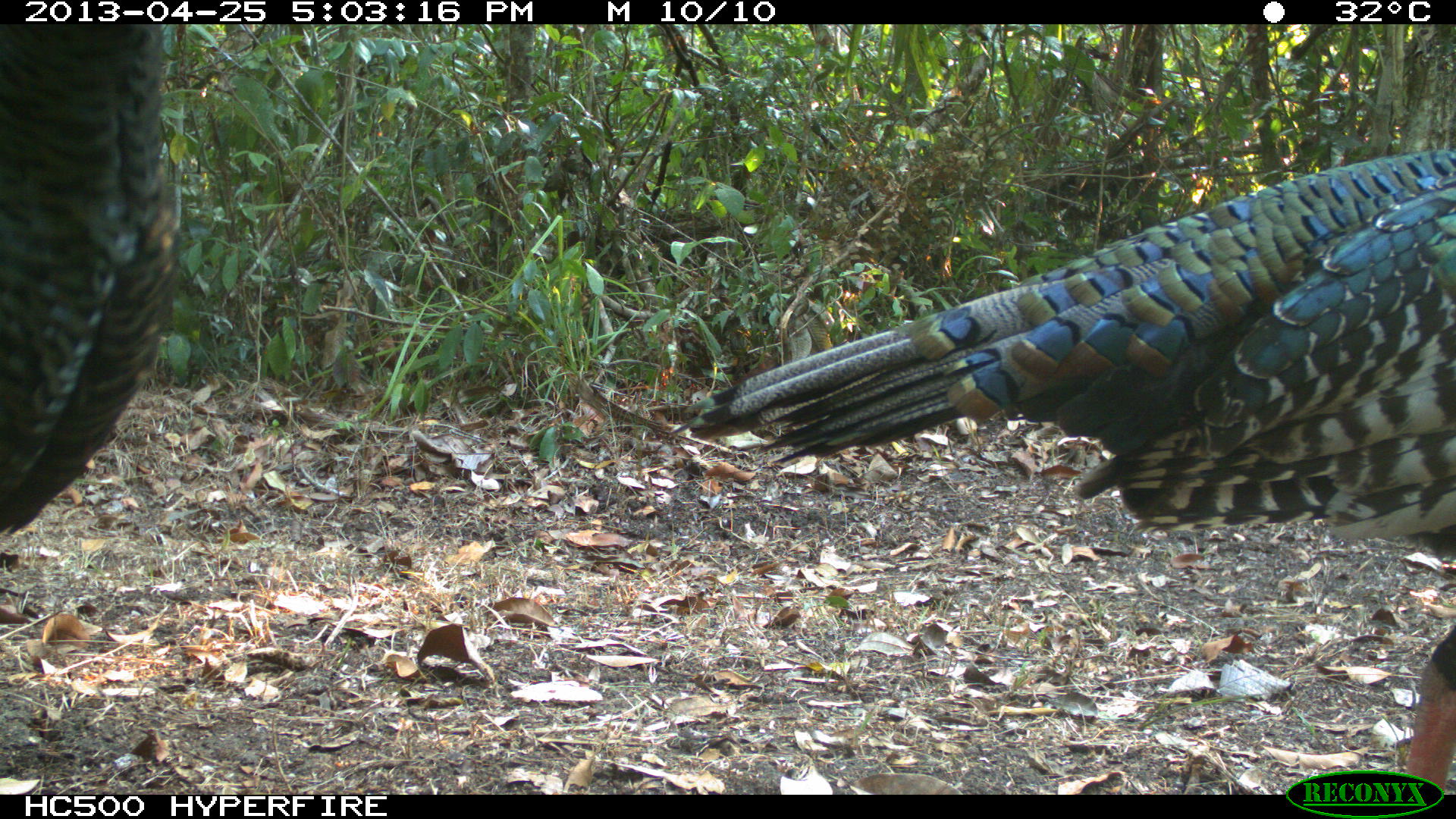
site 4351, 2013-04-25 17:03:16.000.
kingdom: Animalia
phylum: Chordata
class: Aves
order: Galliformes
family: Phasianidae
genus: Meleagris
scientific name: Meleagris ocellata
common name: ocellated turkey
Meleagris ocellata (ocellated turkey), count 3.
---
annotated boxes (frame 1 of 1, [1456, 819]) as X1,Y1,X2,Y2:
meleagris ocellata: 670,141,1456,788; 0,24,179,536